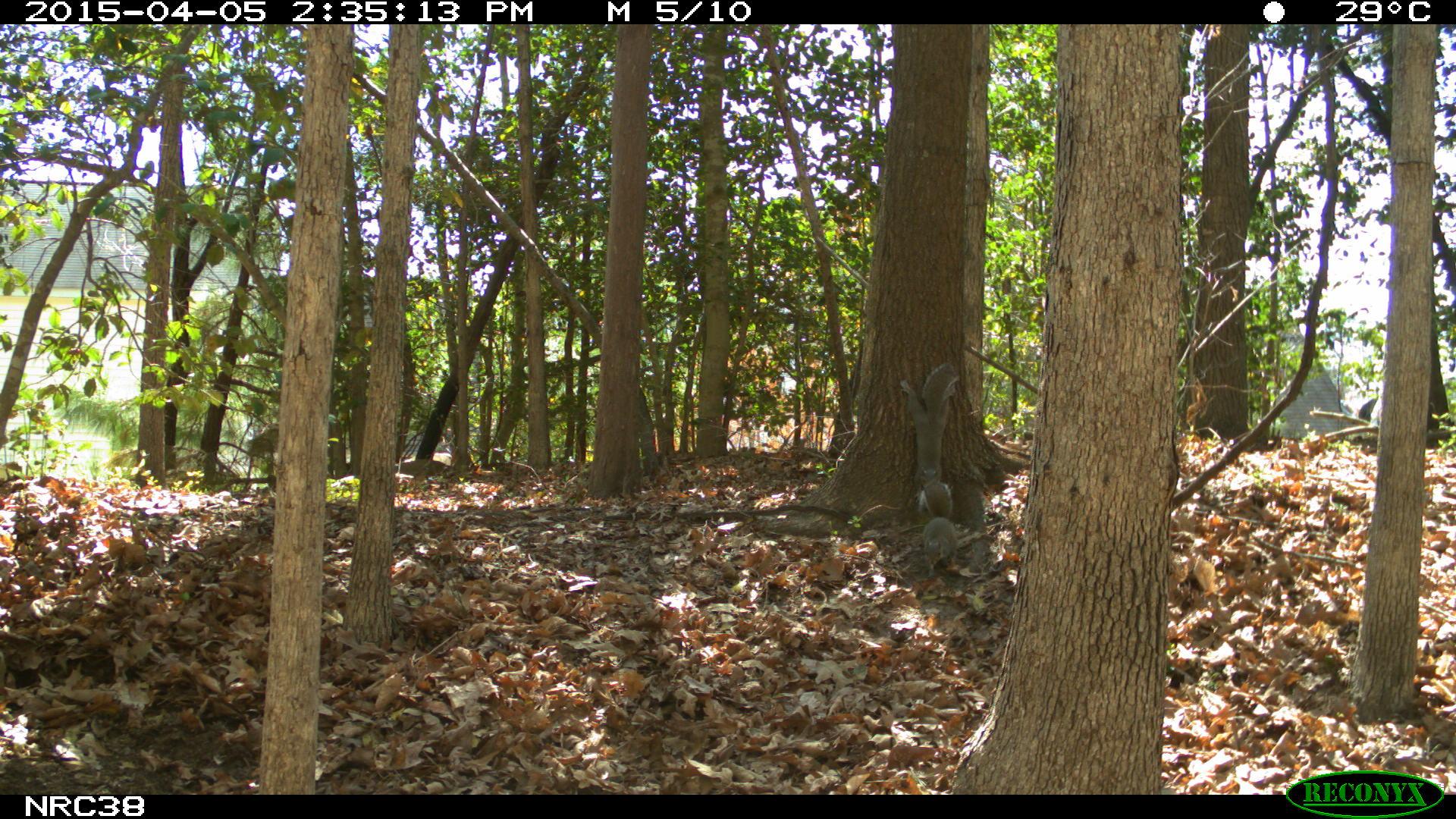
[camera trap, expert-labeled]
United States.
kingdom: Animalia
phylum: Chordata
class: Mammalia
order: Rodentia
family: Sciuridae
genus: Sciurus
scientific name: Sciurus carolinensis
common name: eastern gray squirrel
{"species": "Eastern Gray Squirrel (Sciurus carolinensis)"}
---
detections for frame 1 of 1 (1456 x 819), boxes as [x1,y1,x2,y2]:
Eastern Gray Squirrel: [889,352,965,531]; [913,504,969,557]